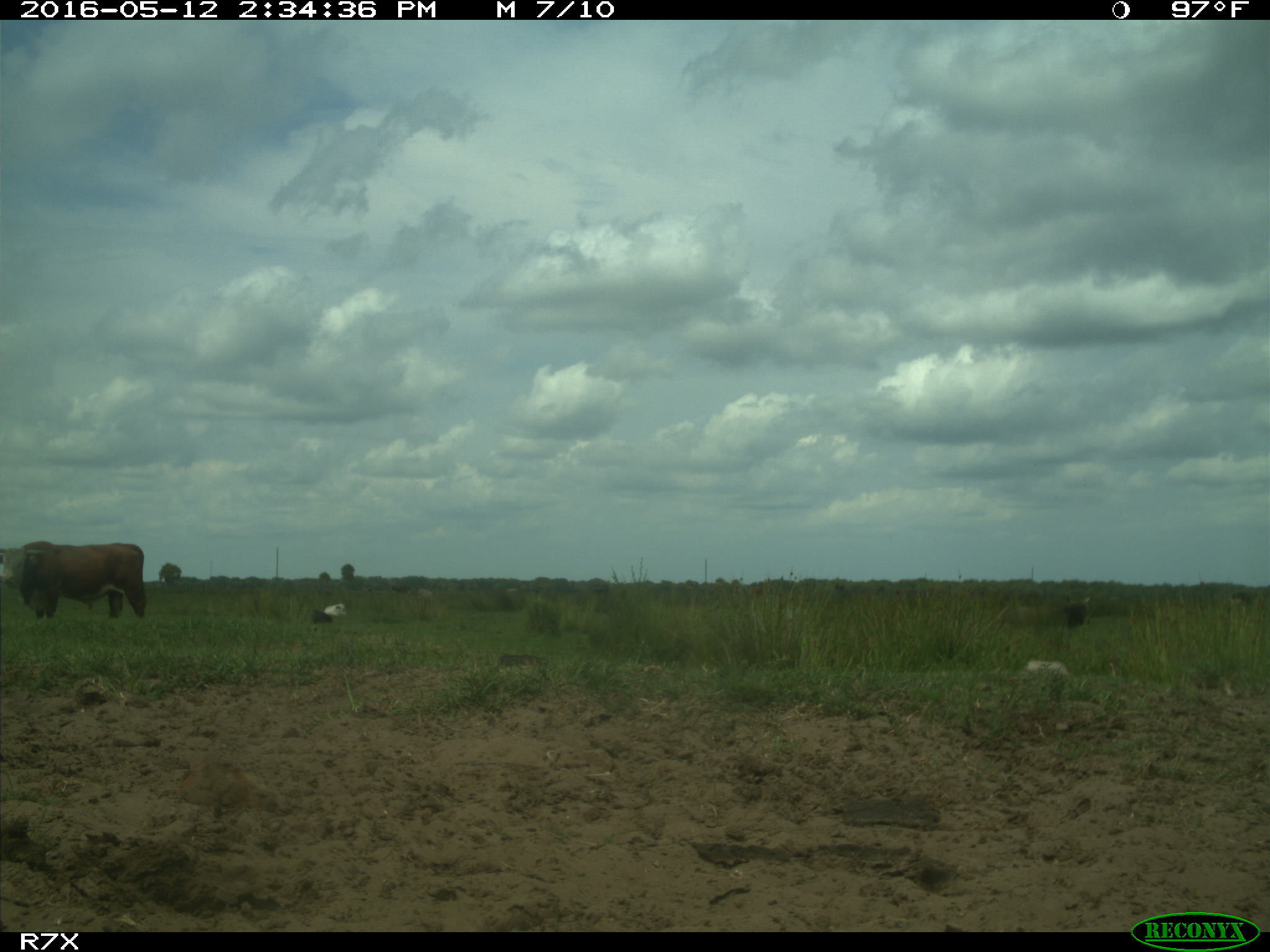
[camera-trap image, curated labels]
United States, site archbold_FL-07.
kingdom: Animalia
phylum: Chordata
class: Mammalia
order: Artiodactyla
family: Bovidae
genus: Bos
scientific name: Bos taurus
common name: domestic cow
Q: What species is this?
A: Bos taurus (domestic cow).